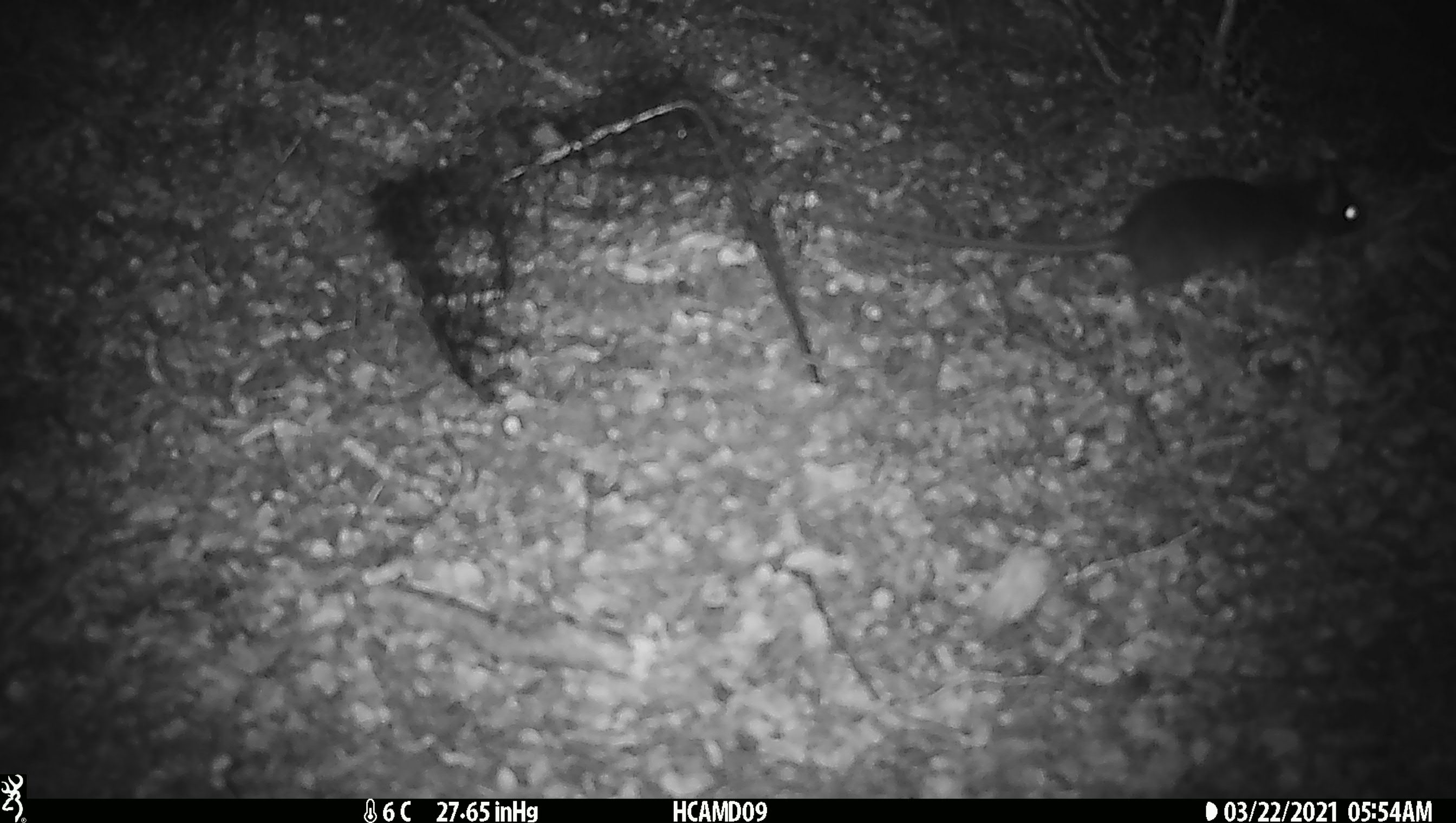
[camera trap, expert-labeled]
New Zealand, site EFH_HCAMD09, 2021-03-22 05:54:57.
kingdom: Animalia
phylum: Chordata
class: Mammalia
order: Rodentia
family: Muridae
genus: Rattus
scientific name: Rattus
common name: rat